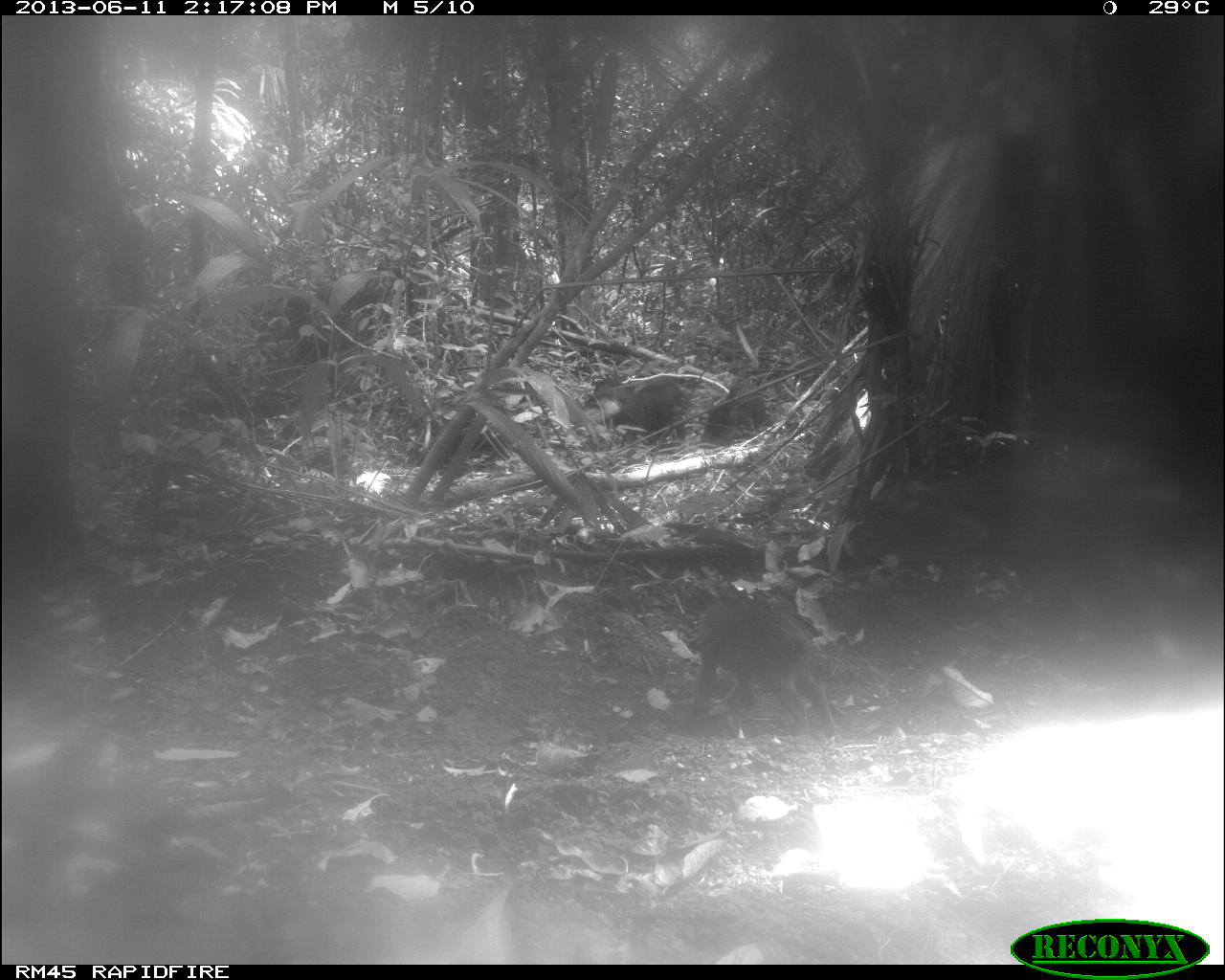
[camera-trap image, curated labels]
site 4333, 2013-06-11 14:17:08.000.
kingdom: Animalia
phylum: Chordata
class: Mammalia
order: Artiodactyla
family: Tayassuidae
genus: Tayassu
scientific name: Tayassu pecari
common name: white-lipped peccary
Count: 4.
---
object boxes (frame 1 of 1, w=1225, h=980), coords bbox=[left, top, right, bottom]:
tayassu pecari: bbox=[689, 594, 835, 737]; bbox=[582, 378, 686, 447]; bbox=[700, 378, 765, 447]